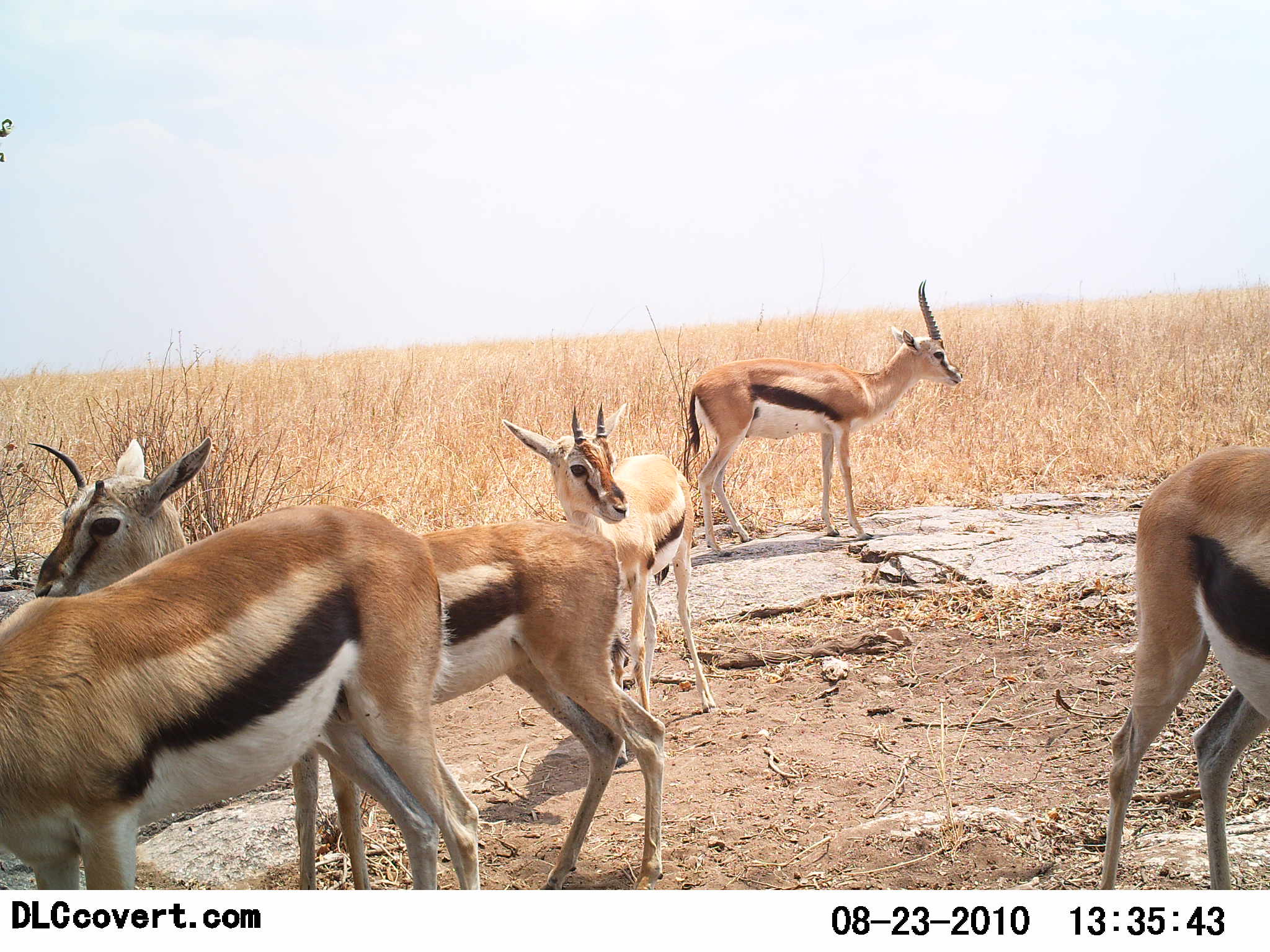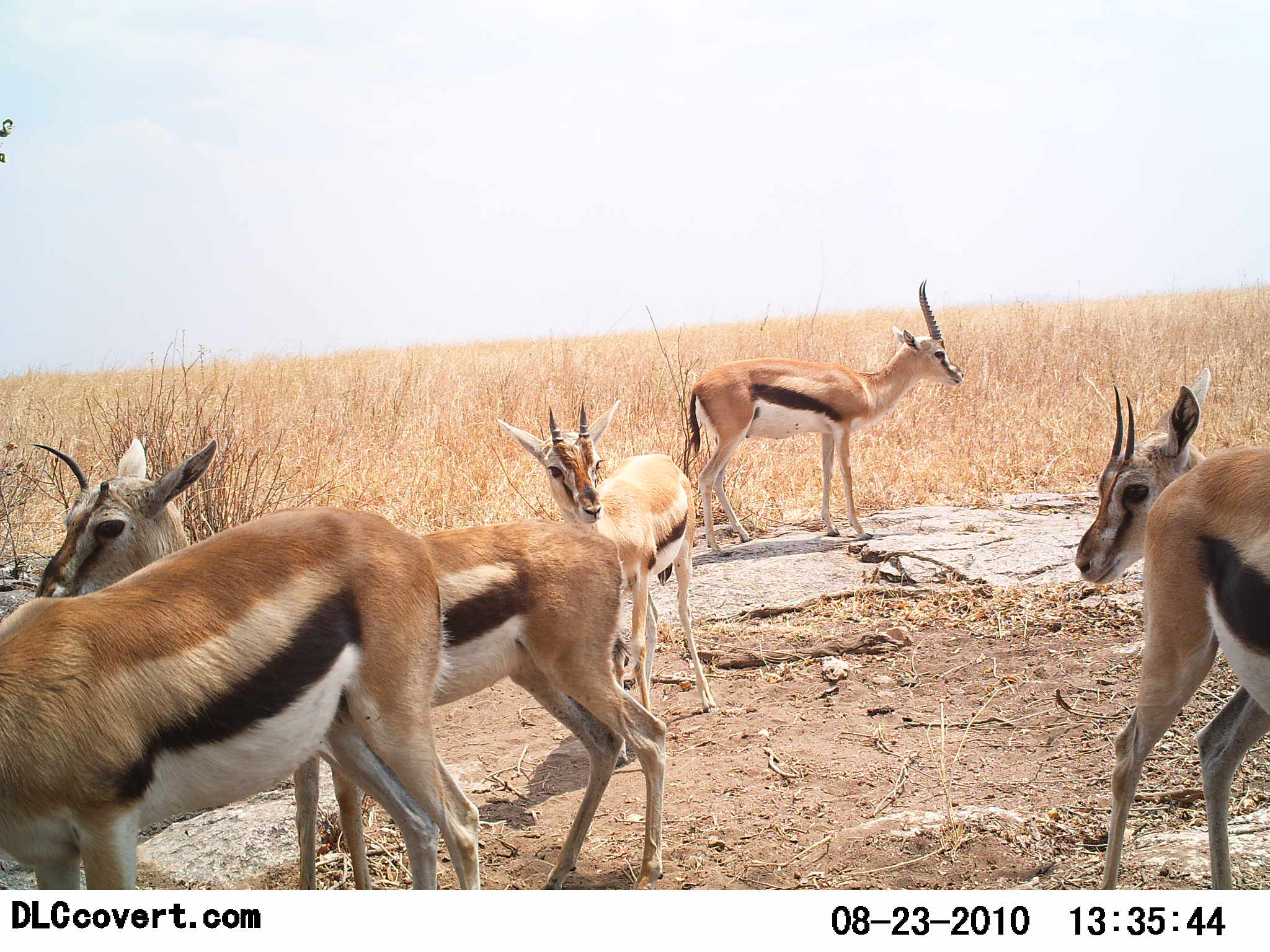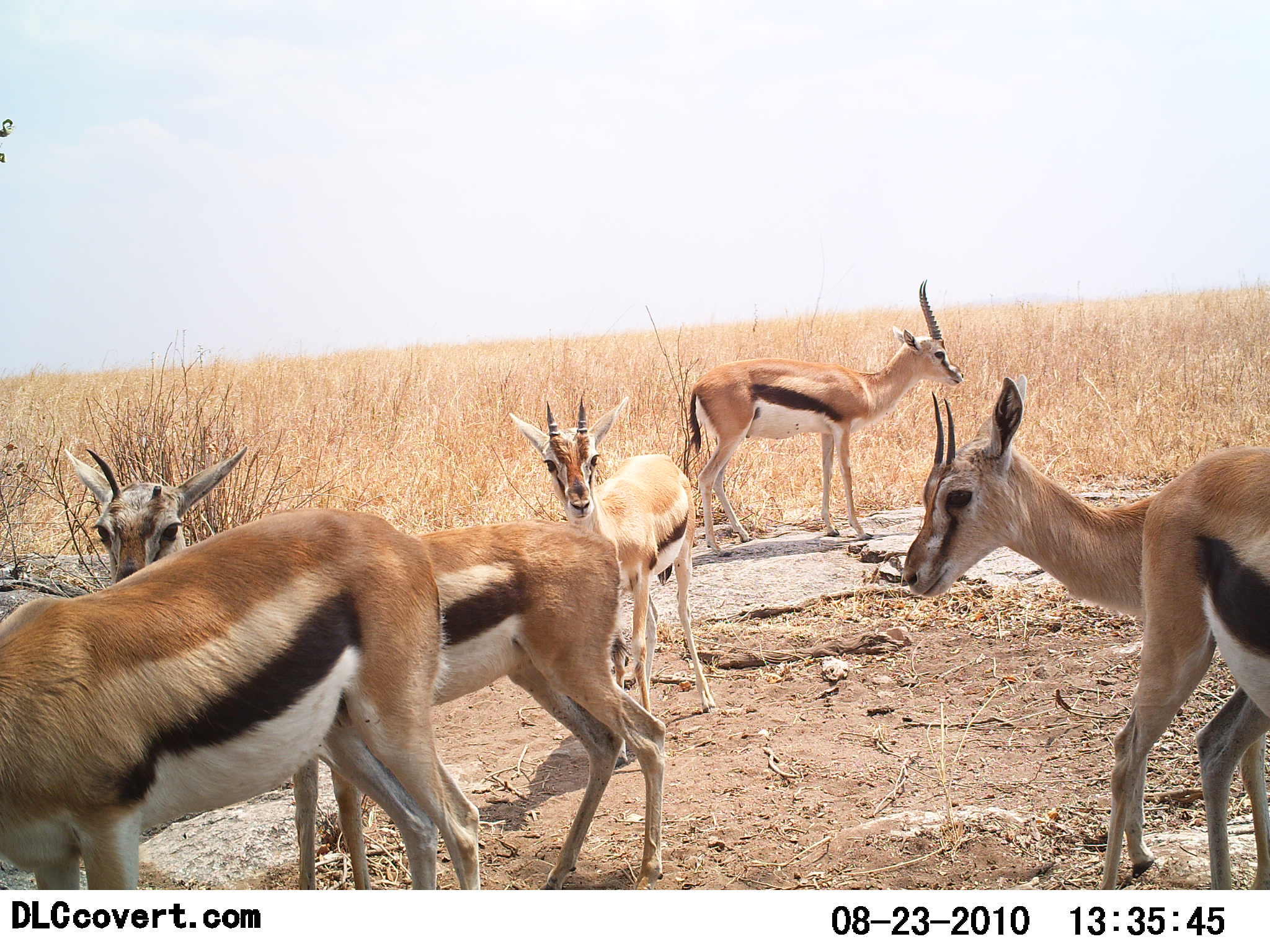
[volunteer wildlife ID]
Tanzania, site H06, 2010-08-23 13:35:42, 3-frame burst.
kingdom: Animalia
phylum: Chordata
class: Mammalia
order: Artiodactyla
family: Bovidae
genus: Eudorcas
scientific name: Eudorcas thomsonii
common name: thomson's gazelle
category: gazellethomsons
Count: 6.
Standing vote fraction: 100%.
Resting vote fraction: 0%.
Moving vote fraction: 27%.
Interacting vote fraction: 0%.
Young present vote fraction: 0%.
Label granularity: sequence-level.